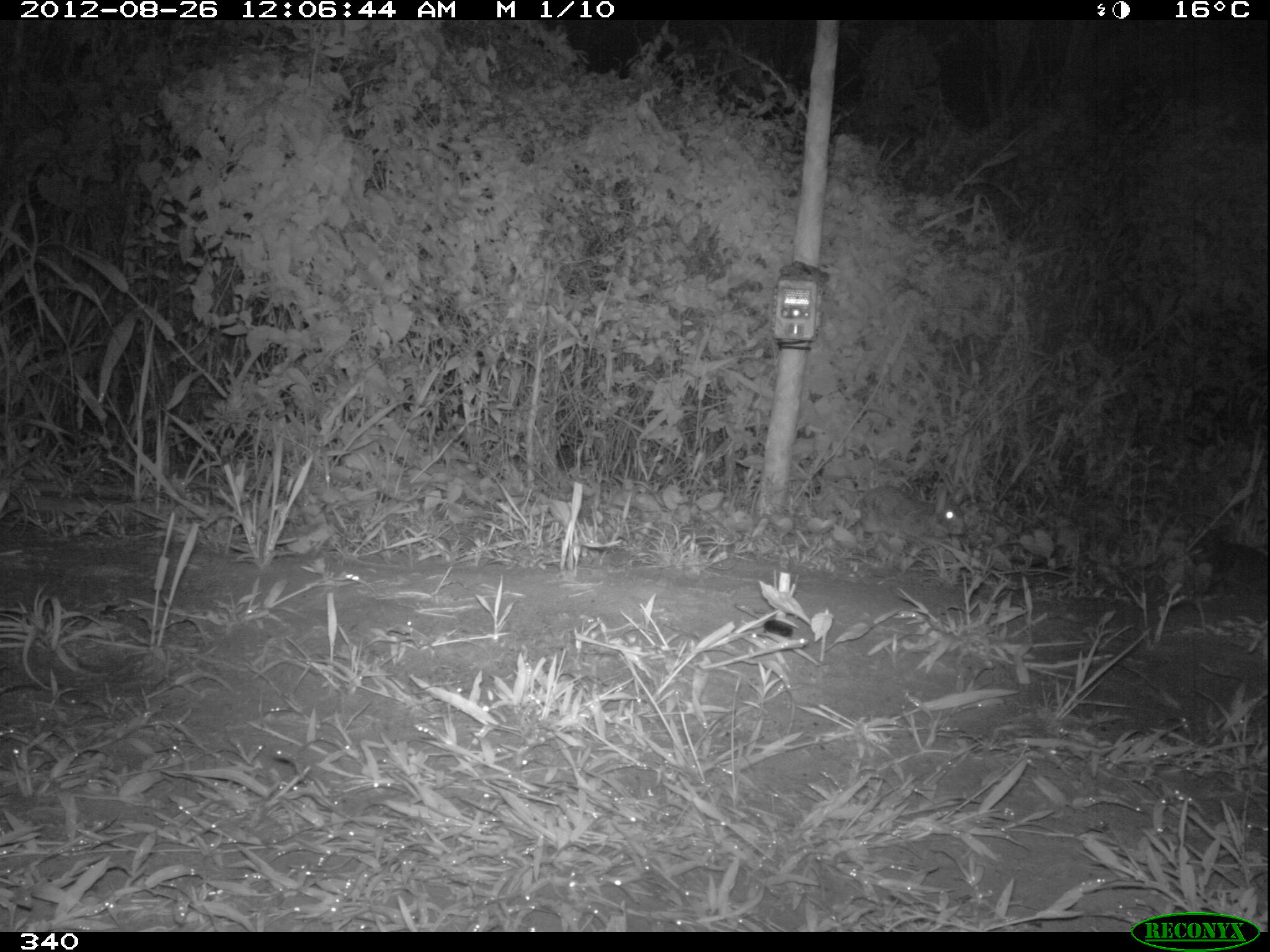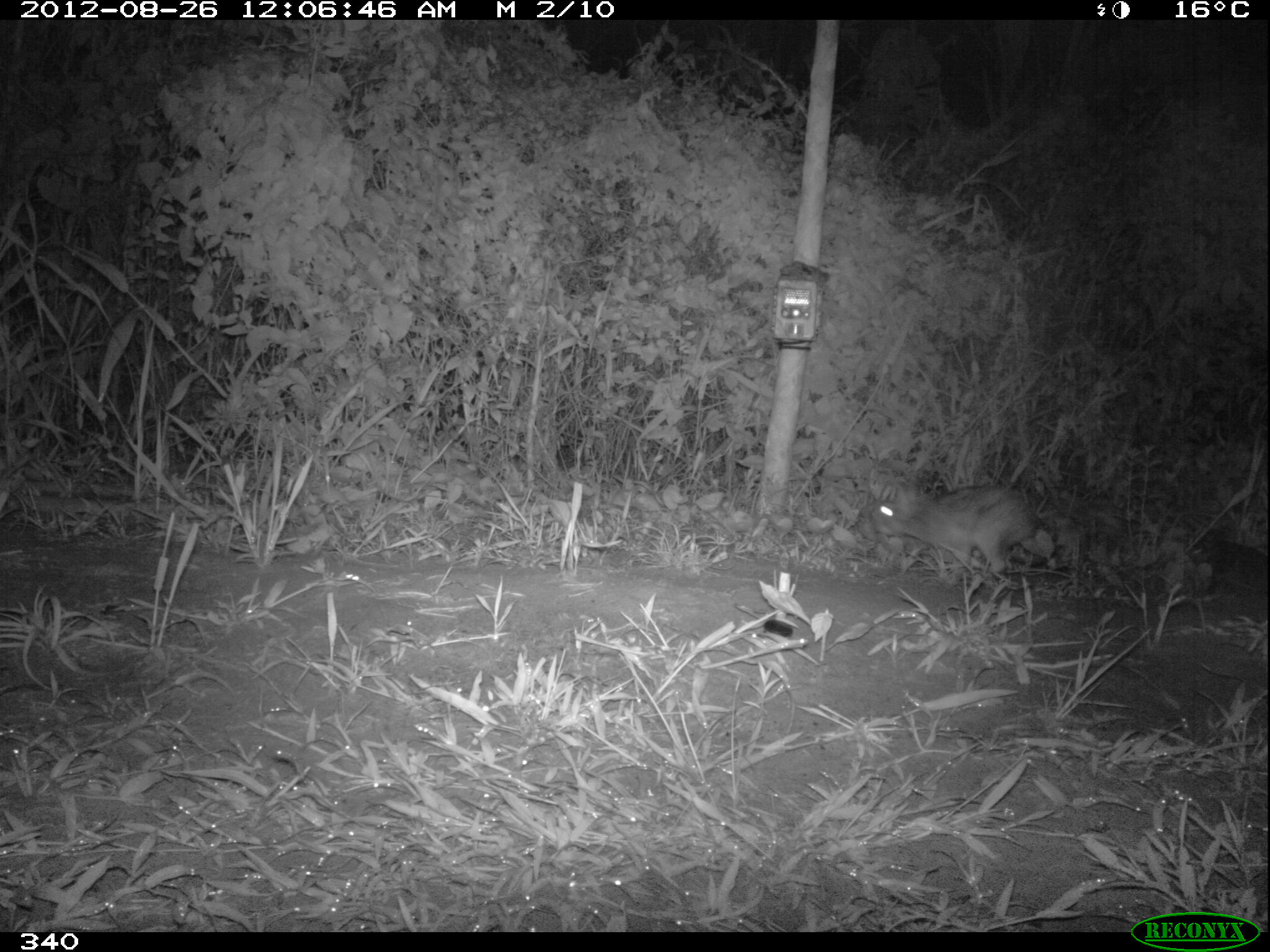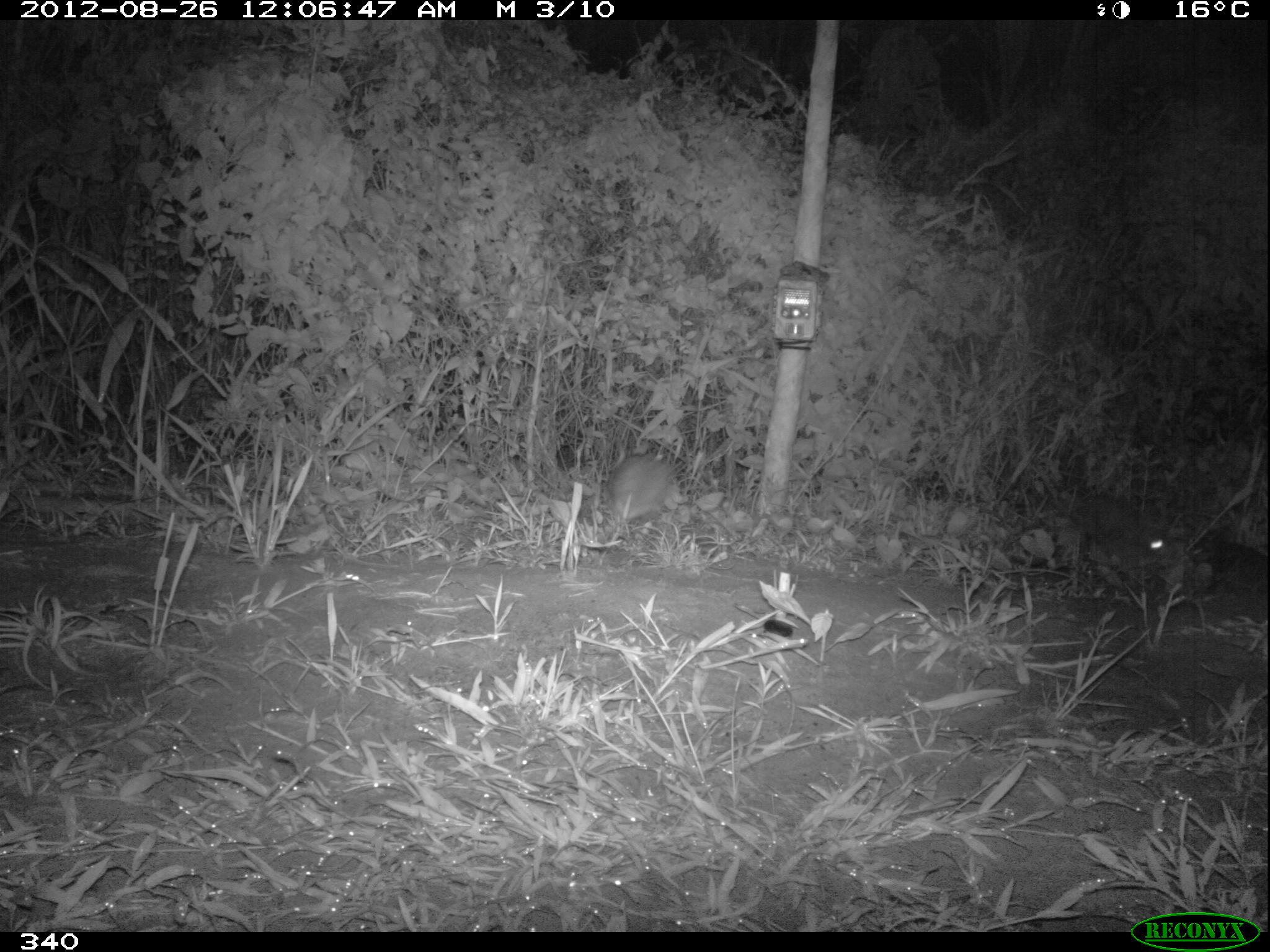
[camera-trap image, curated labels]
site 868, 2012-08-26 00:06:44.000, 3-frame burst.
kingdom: Animalia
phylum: Chordata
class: Mammalia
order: Lagomorpha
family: Leporidae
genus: Sylvilagus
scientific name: Sylvilagus brasiliensis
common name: tapeti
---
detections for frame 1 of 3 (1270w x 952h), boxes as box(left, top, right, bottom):
sylvilagus brasiliensis: box(854, 481, 966, 544)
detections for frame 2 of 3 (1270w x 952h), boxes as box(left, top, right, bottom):
sylvilagus brasiliensis: box(869, 474, 1038, 573)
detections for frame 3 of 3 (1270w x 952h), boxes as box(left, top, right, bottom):
sylvilagus brasiliensis: box(1070, 494, 1178, 562); box(606, 449, 674, 520)